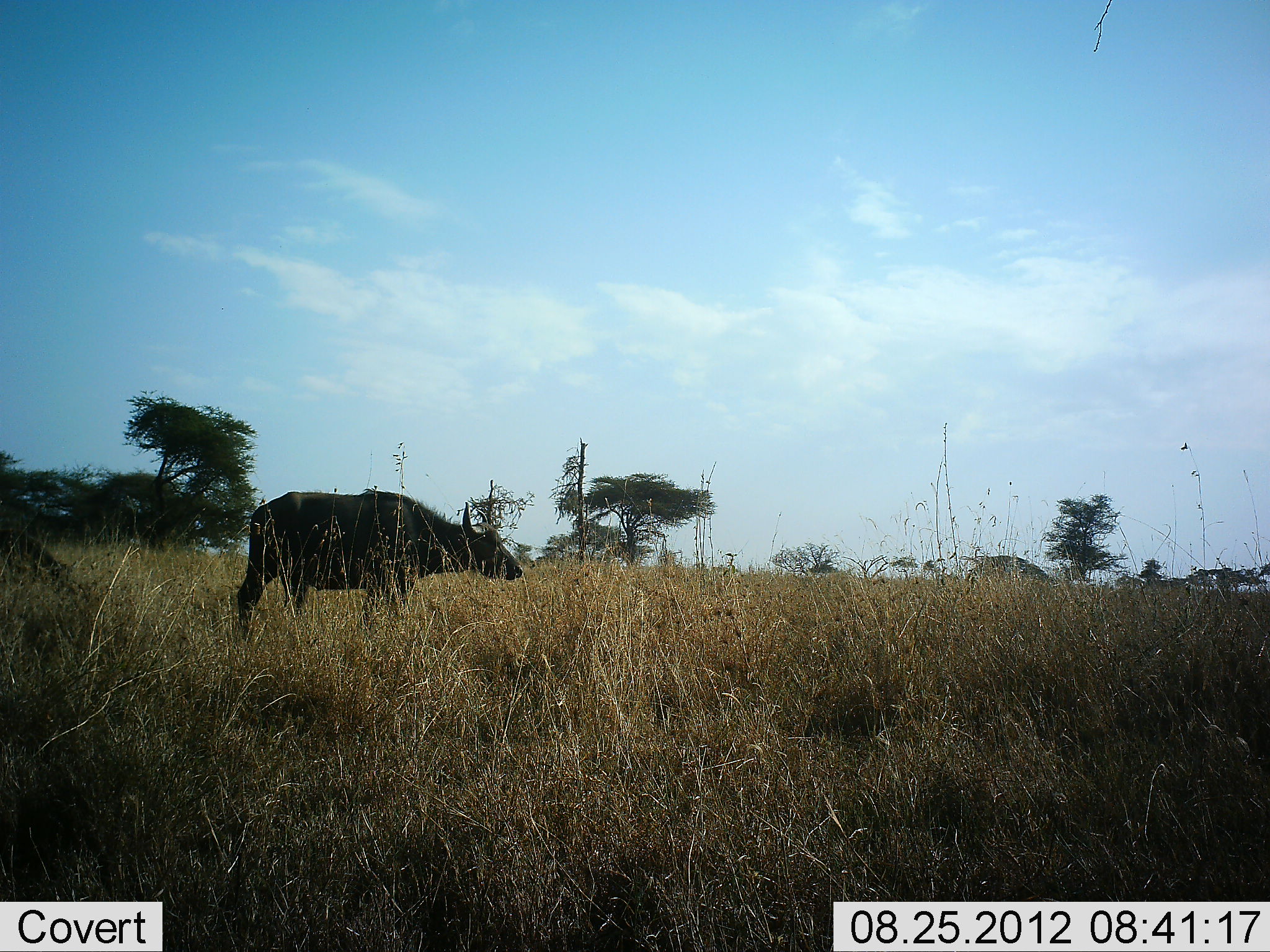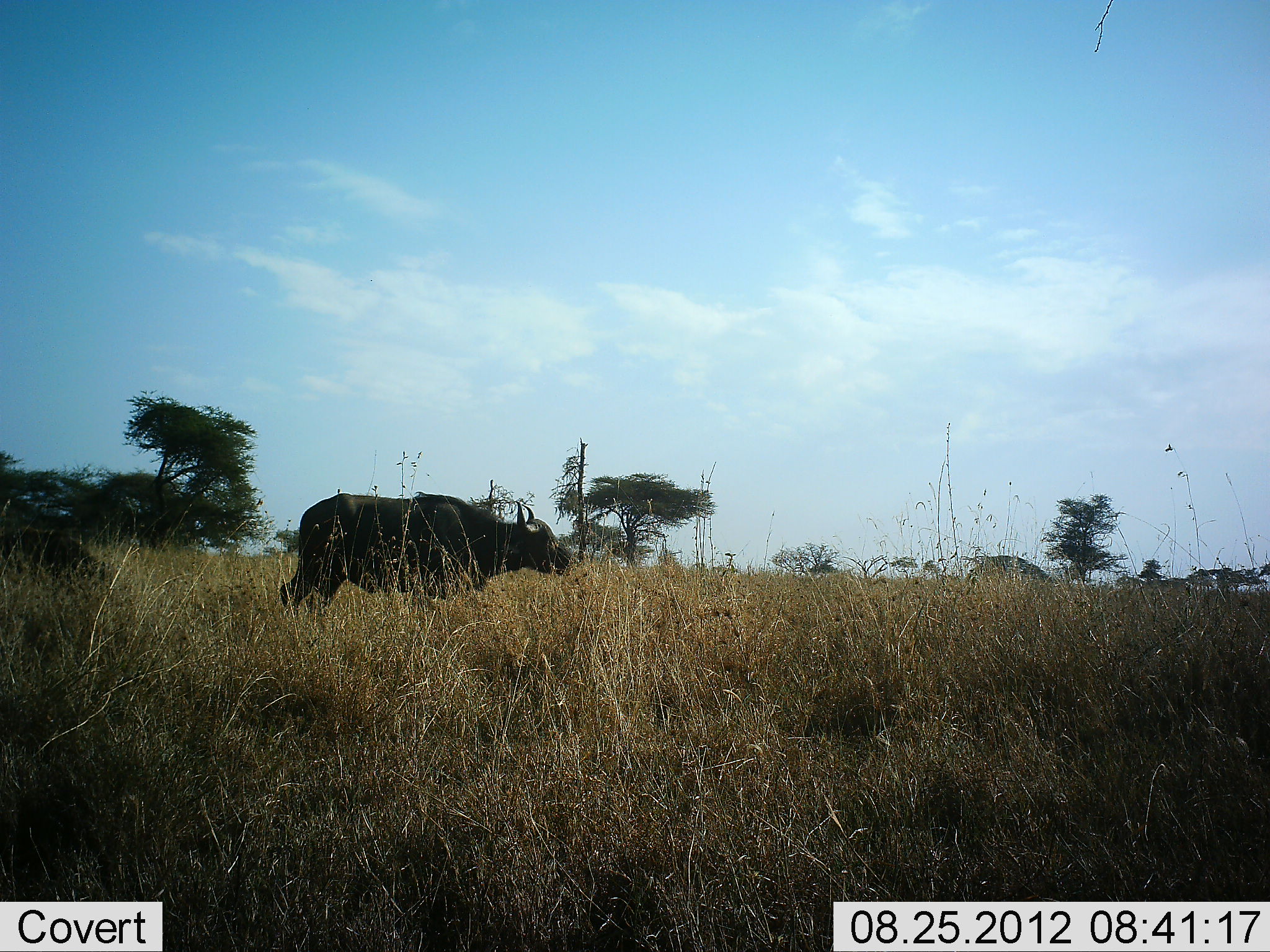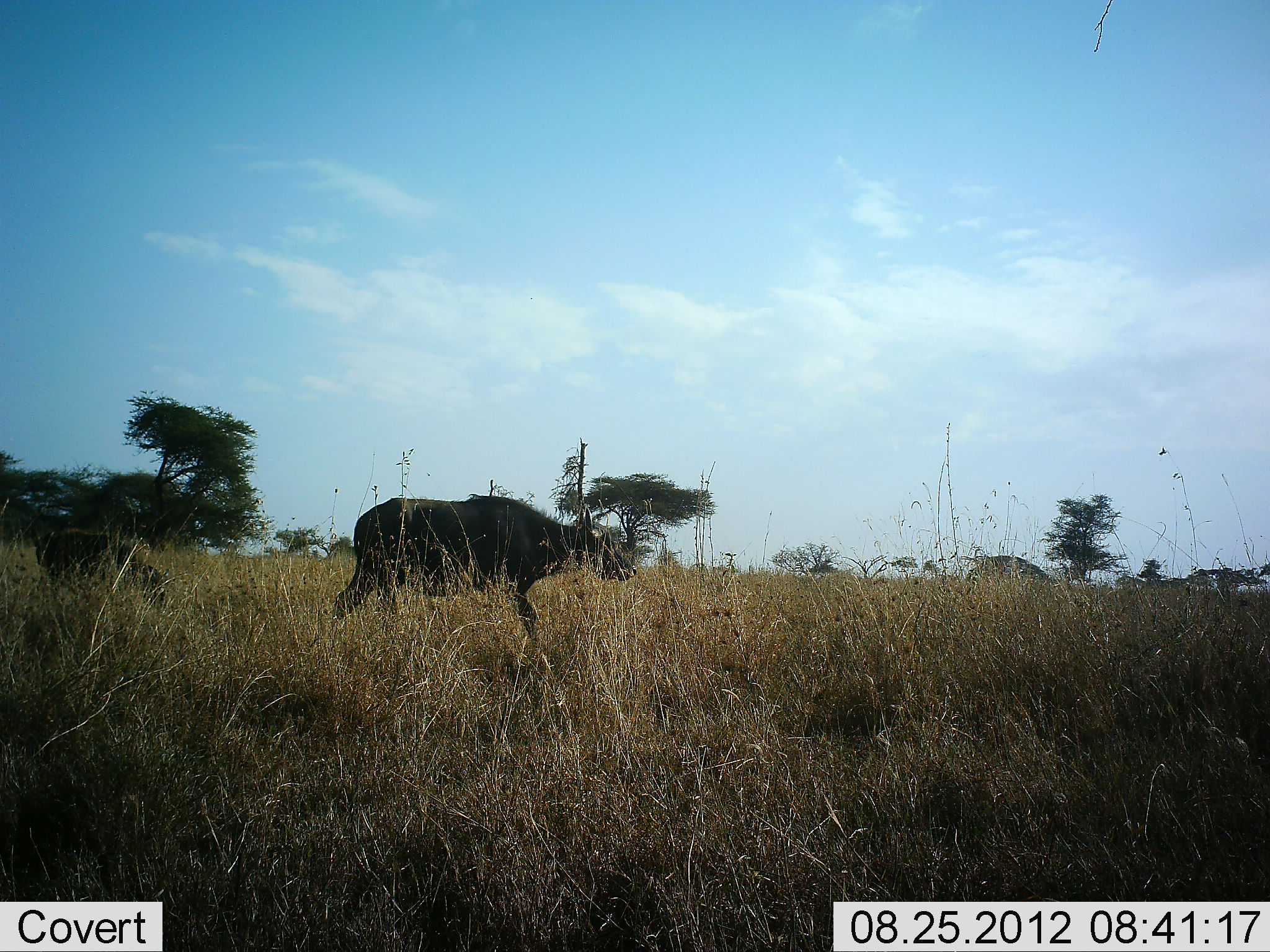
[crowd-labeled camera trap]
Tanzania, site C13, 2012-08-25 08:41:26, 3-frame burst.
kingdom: Animalia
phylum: Chordata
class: Mammalia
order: Artiodactyla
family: Bovidae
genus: Syncerus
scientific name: Syncerus caffer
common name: cape buffalo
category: buffalo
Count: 2.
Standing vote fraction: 0%.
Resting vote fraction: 0%.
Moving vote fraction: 80%.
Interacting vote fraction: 0%.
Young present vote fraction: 70%.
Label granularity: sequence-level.